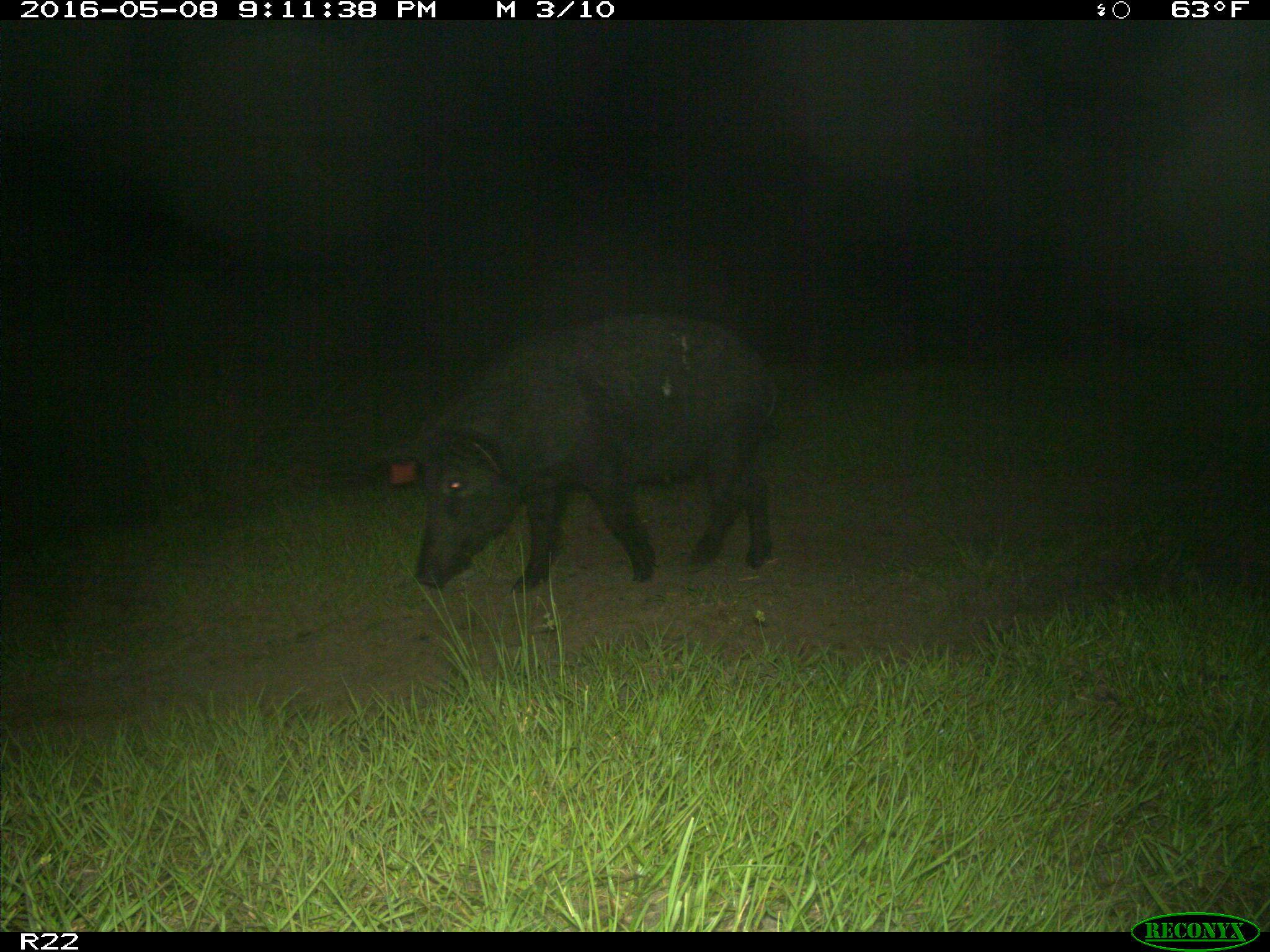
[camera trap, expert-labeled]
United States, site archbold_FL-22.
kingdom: Animalia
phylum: Chordata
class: Mammalia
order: Artiodactyla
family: Suidae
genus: Sus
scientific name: Sus scrofa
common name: wild boar